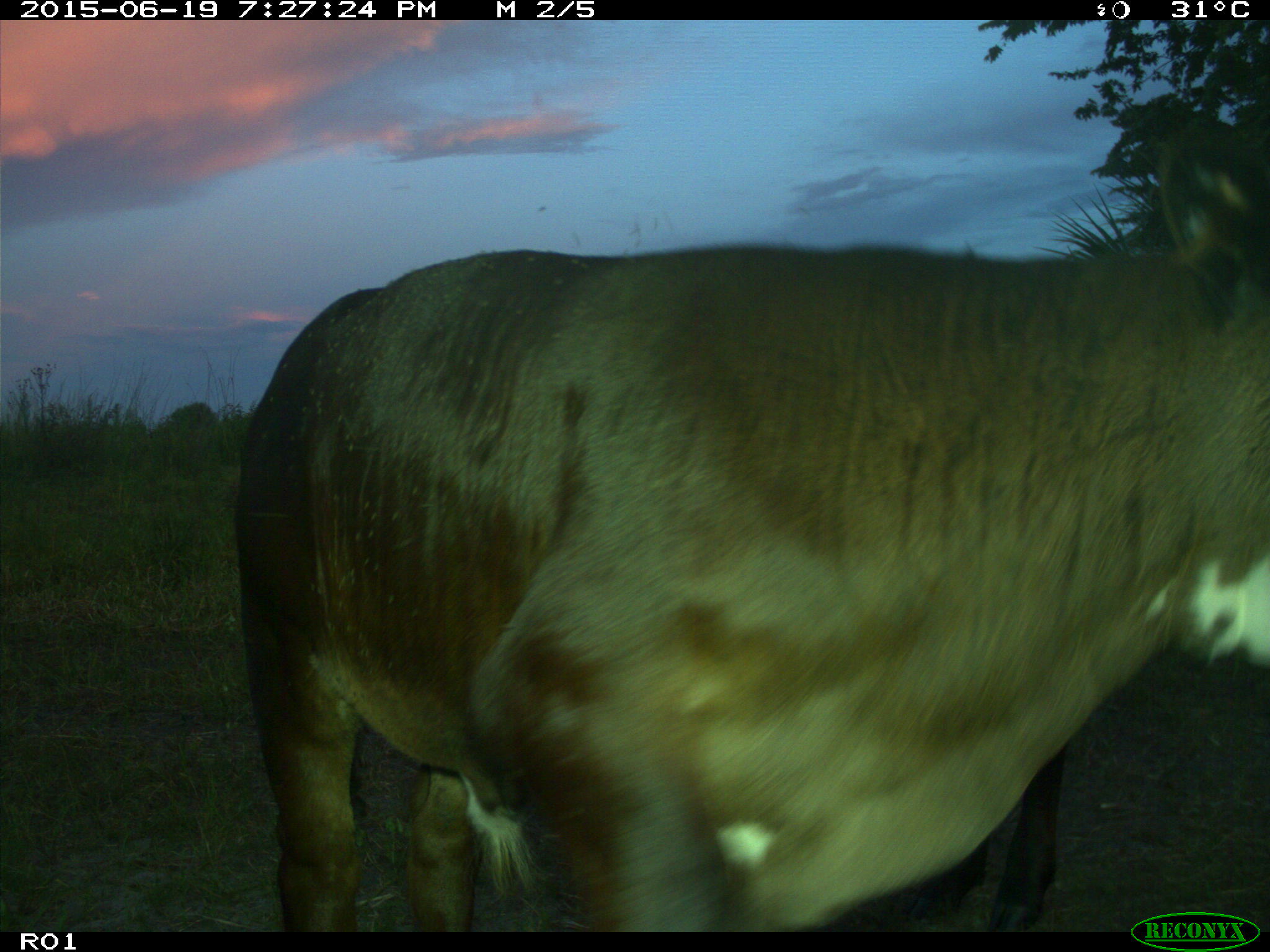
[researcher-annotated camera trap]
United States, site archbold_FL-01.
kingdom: Animalia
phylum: Chordata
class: Mammalia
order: Artiodactyla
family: Bovidae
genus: Bos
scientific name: Bos taurus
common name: domestic cow